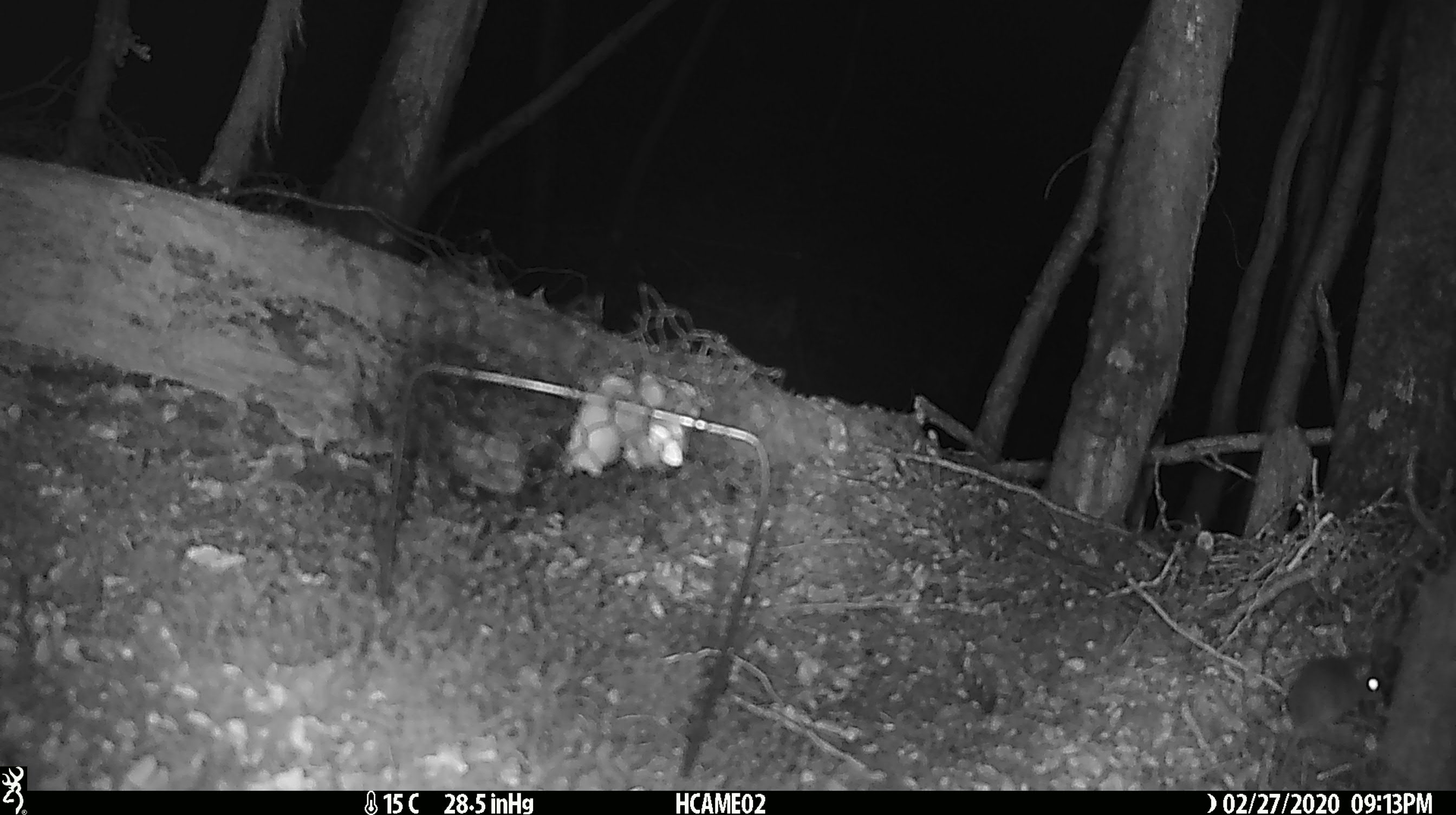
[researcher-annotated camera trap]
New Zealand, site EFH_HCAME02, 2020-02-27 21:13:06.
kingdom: Animalia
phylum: Chordata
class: Mammalia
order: Rodentia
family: Muridae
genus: Mus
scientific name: Mus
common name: mouse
Mouse (Mus).